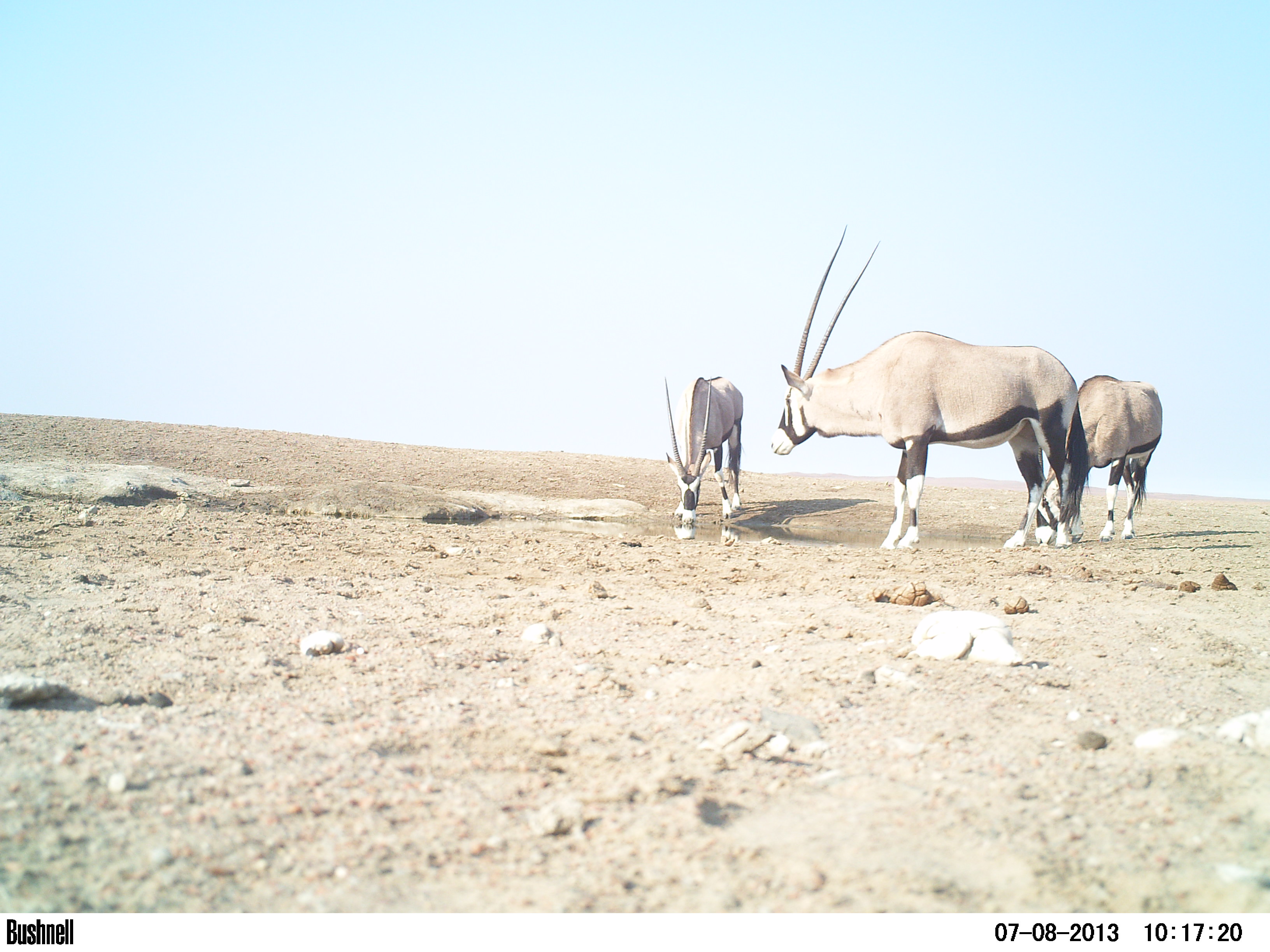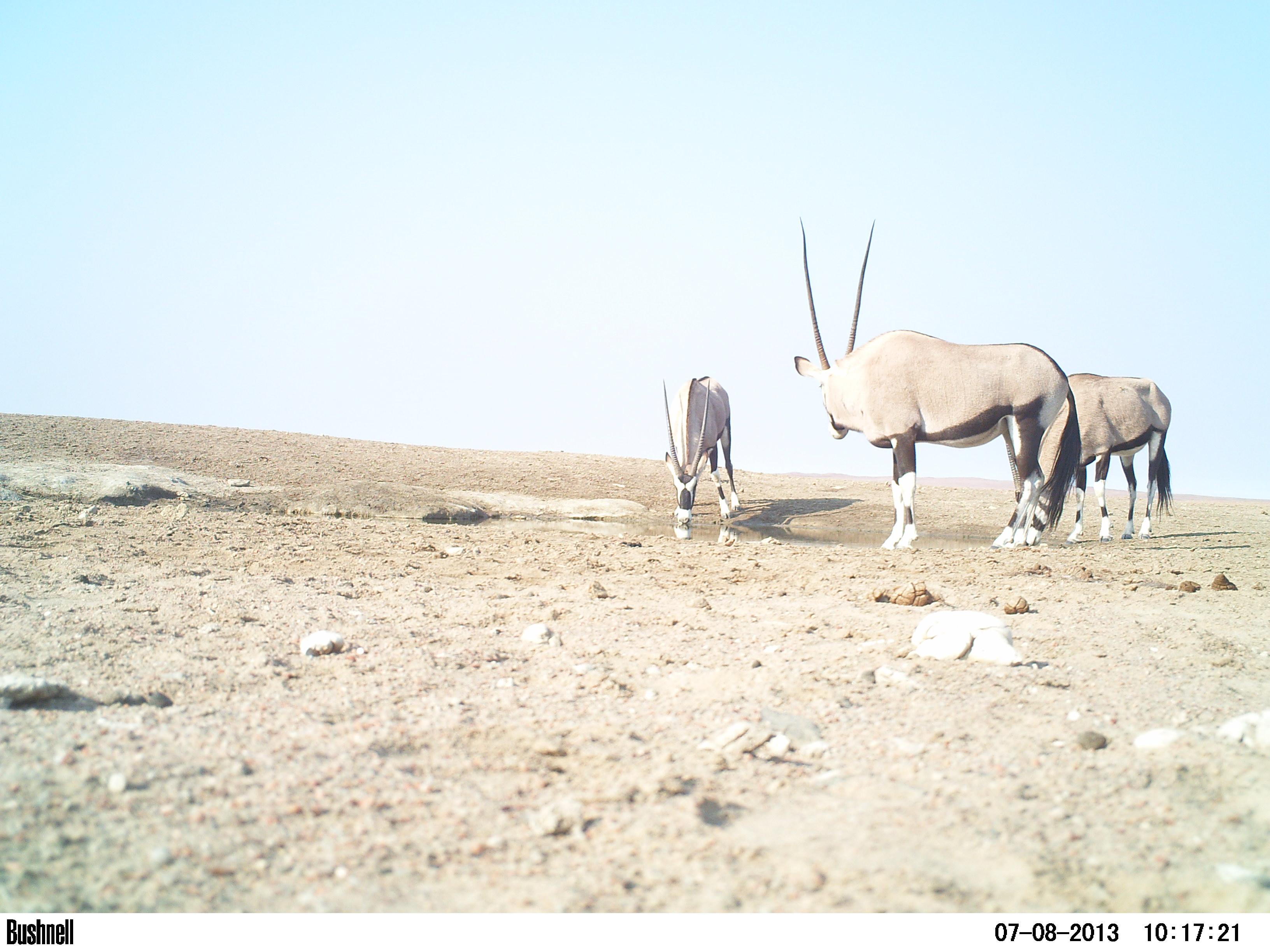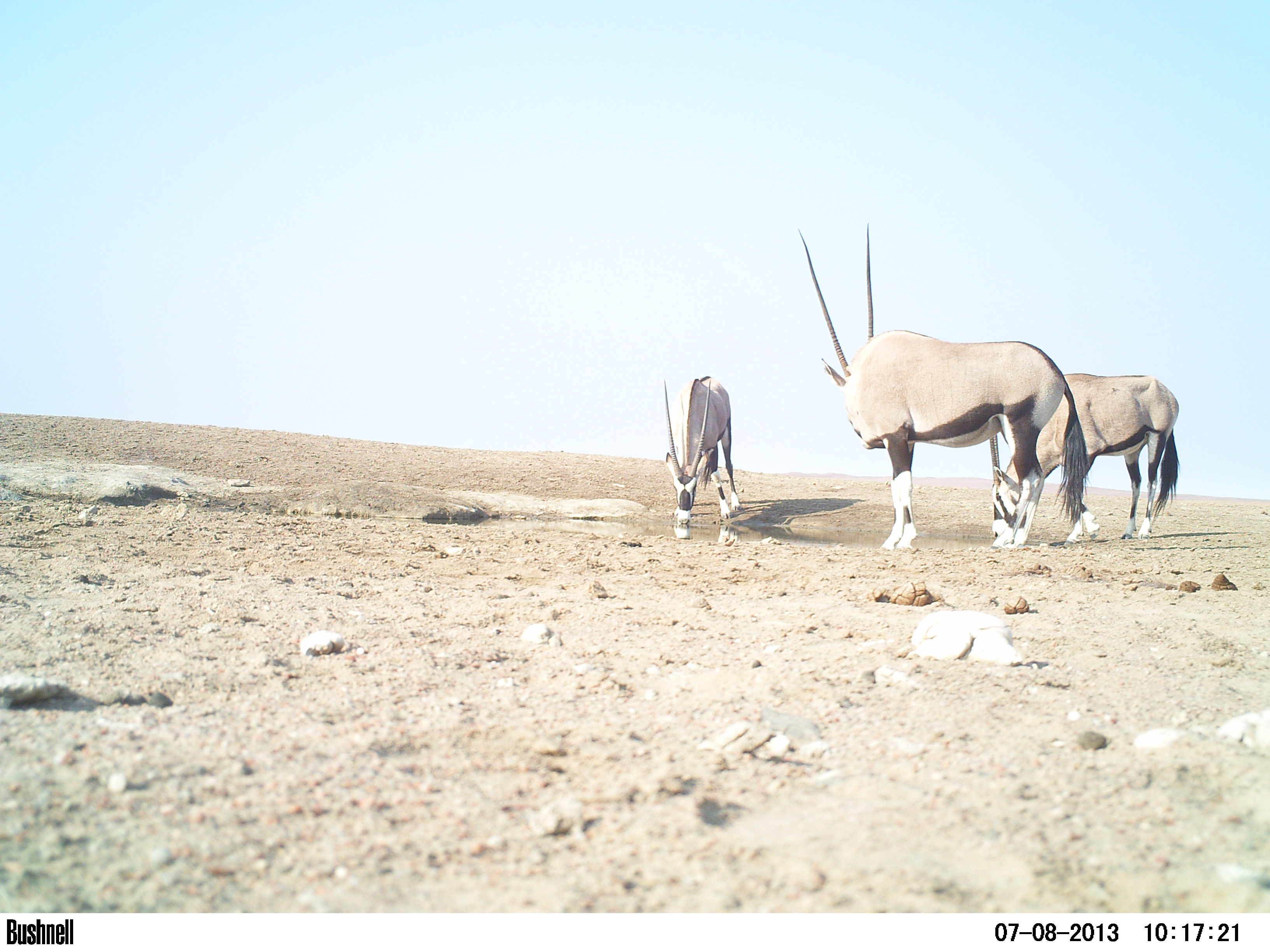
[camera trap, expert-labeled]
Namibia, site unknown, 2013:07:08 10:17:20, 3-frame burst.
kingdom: Animalia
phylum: Chordata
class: Mammalia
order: Artiodactyla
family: Bovidae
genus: Oryx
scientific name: Oryx gazella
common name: gemsbok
Oryx gazella (gemsbok).